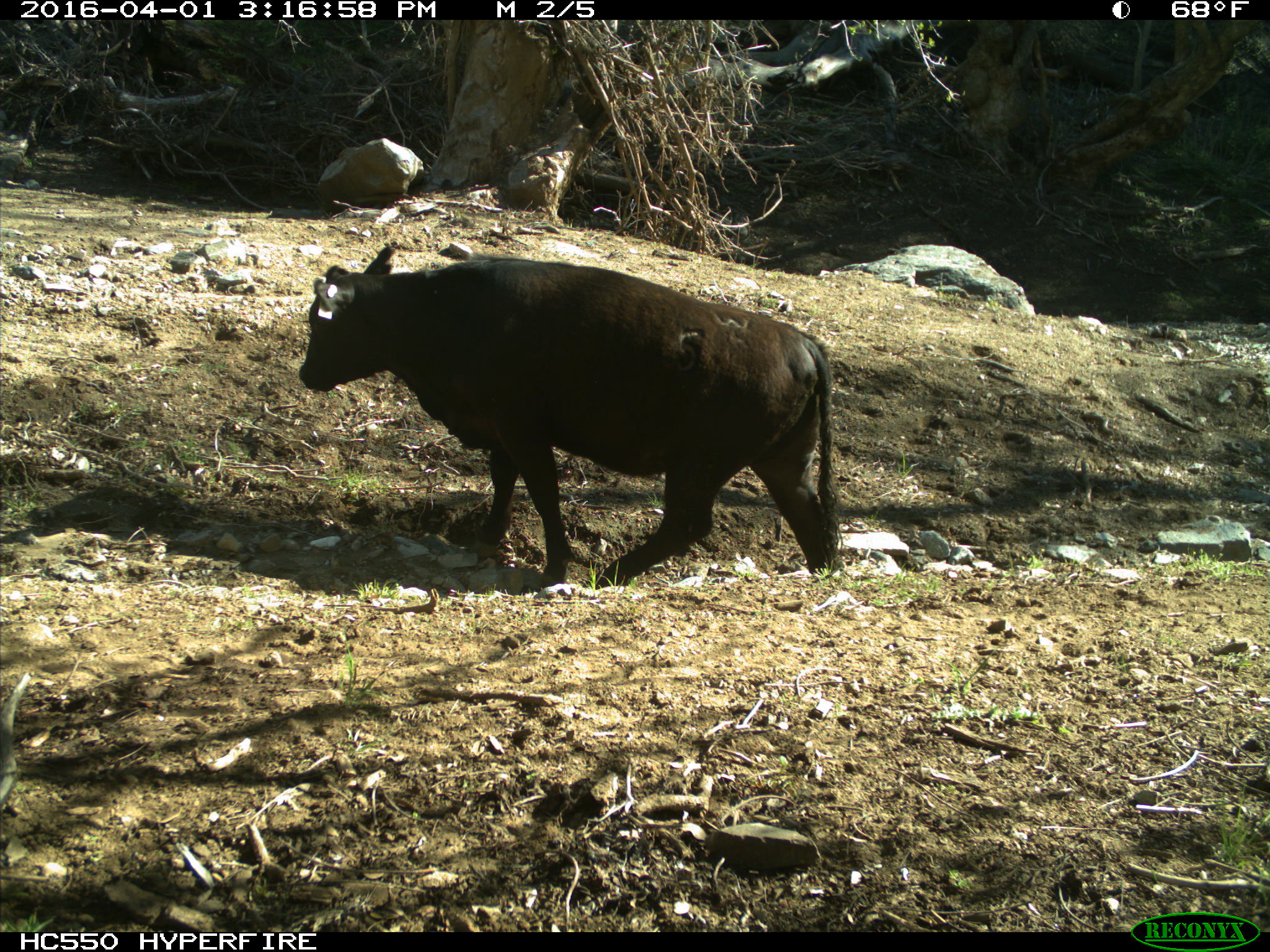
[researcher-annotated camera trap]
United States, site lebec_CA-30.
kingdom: Animalia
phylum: Chordata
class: Mammalia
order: Artiodactyla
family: Bovidae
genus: Bos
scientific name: Bos taurus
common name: domestic cow